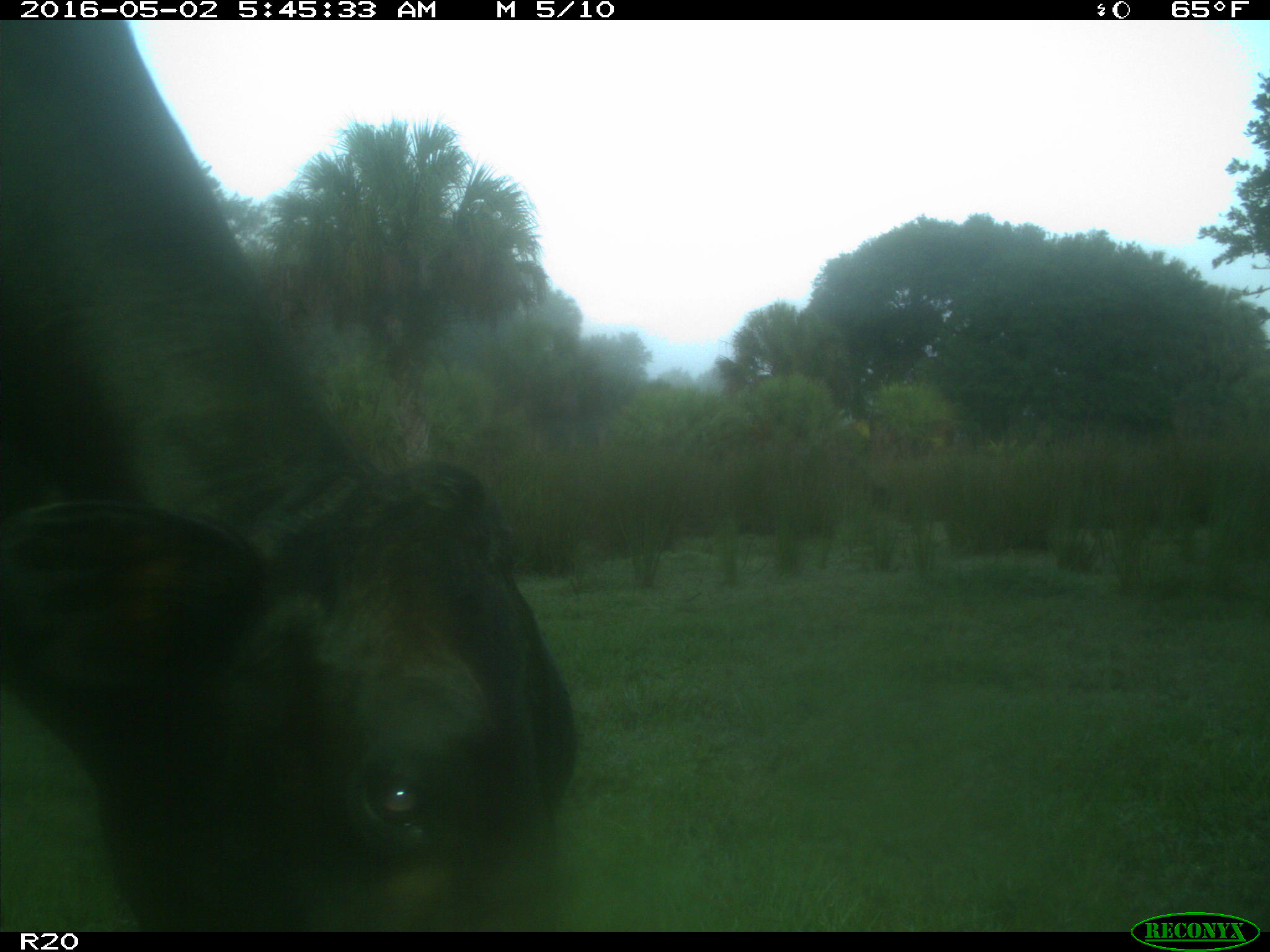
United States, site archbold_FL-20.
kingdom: Animalia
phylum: Chordata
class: Mammalia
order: Artiodactyla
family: Bovidae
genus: Bos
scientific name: Bos taurus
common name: domestic cow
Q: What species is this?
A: Bos taurus (domestic cow).